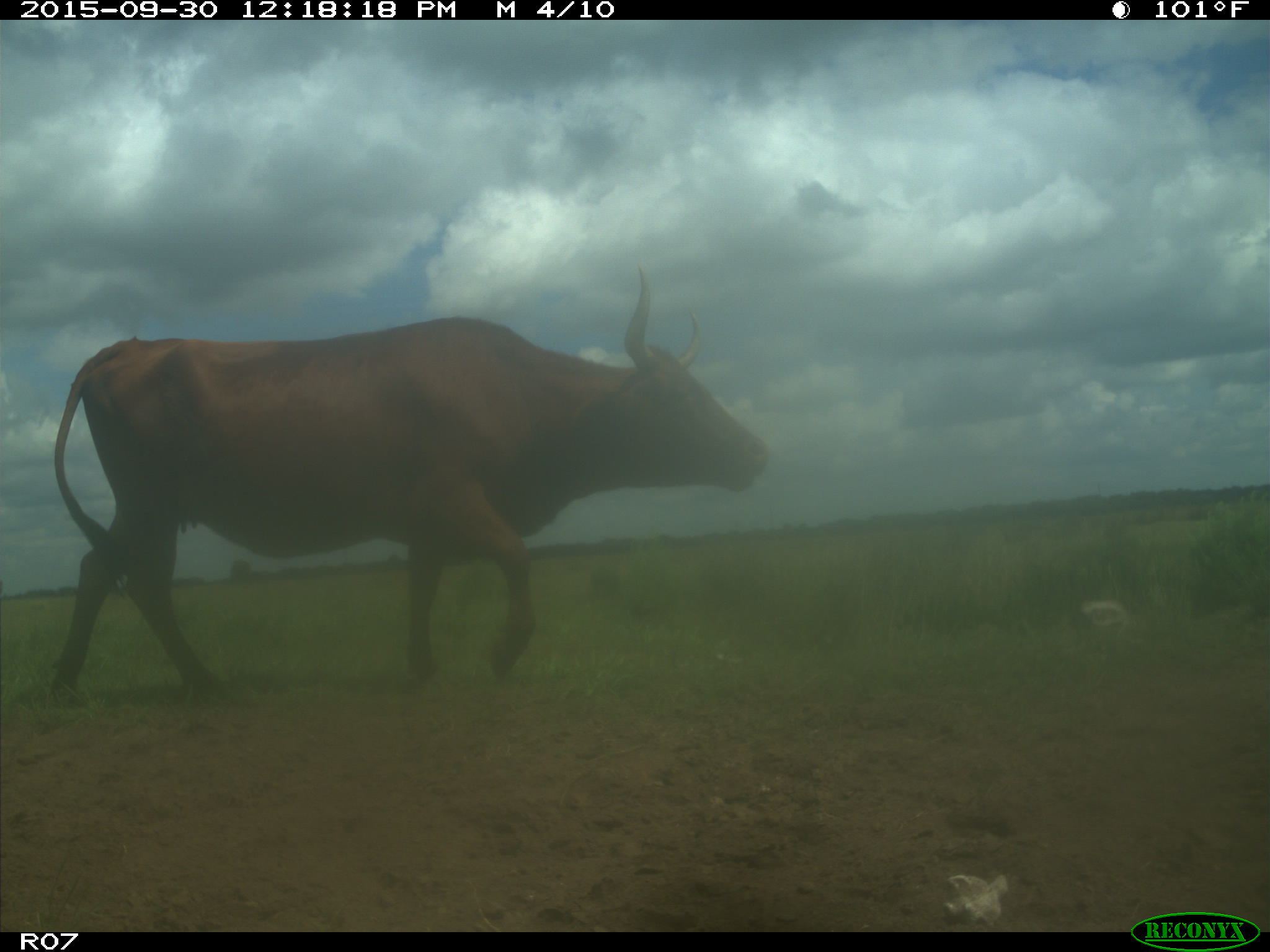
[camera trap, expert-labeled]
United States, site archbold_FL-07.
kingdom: Animalia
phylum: Chordata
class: Mammalia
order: Artiodactyla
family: Bovidae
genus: Bos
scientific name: Bos taurus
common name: domestic cow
Bos taurus (domestic cow).